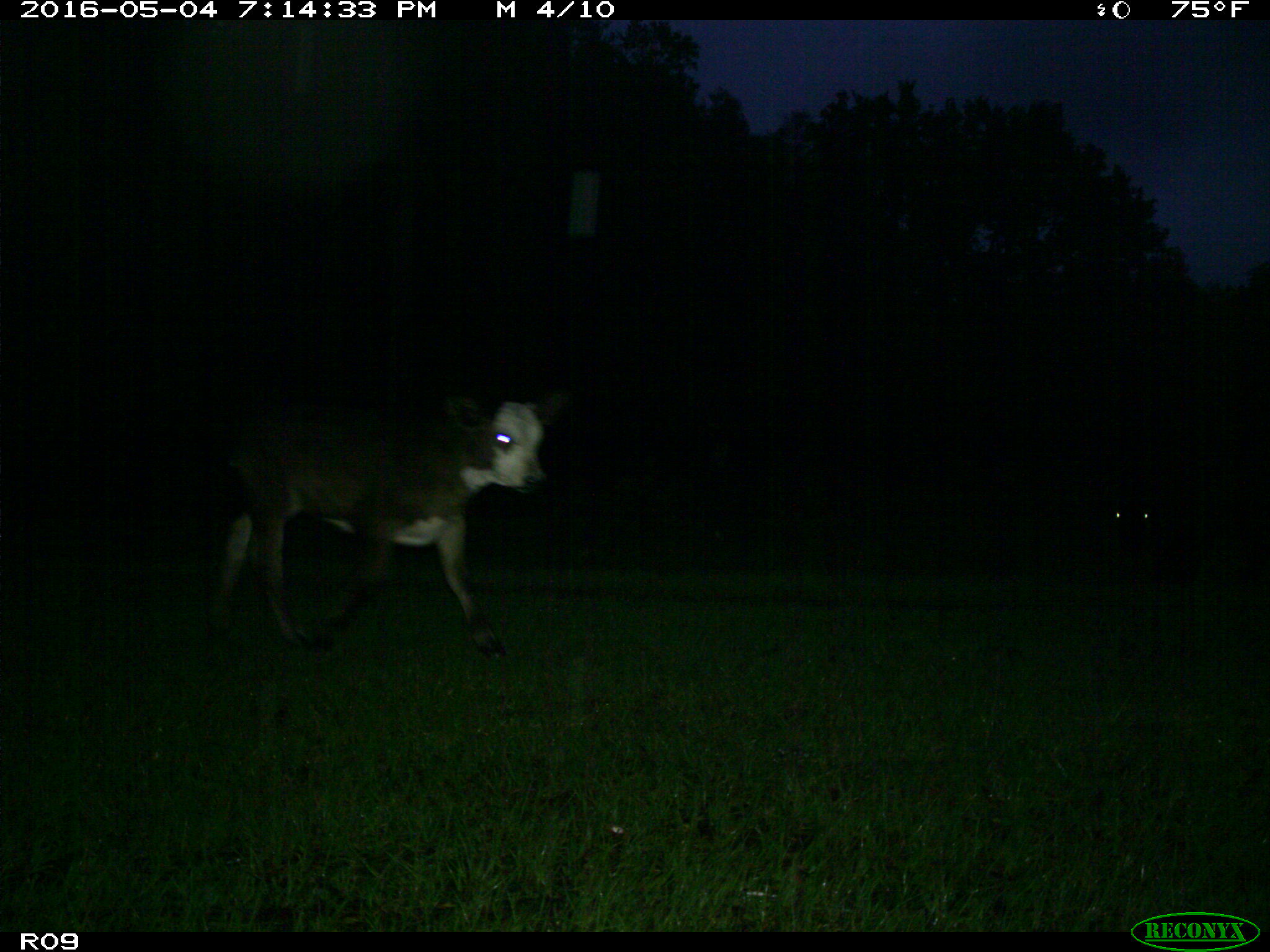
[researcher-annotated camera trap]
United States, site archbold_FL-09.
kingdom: Animalia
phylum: Chordata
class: Mammalia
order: Artiodactyla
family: Bovidae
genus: Bos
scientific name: Bos taurus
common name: domestic cow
Bos taurus (domestic cow).